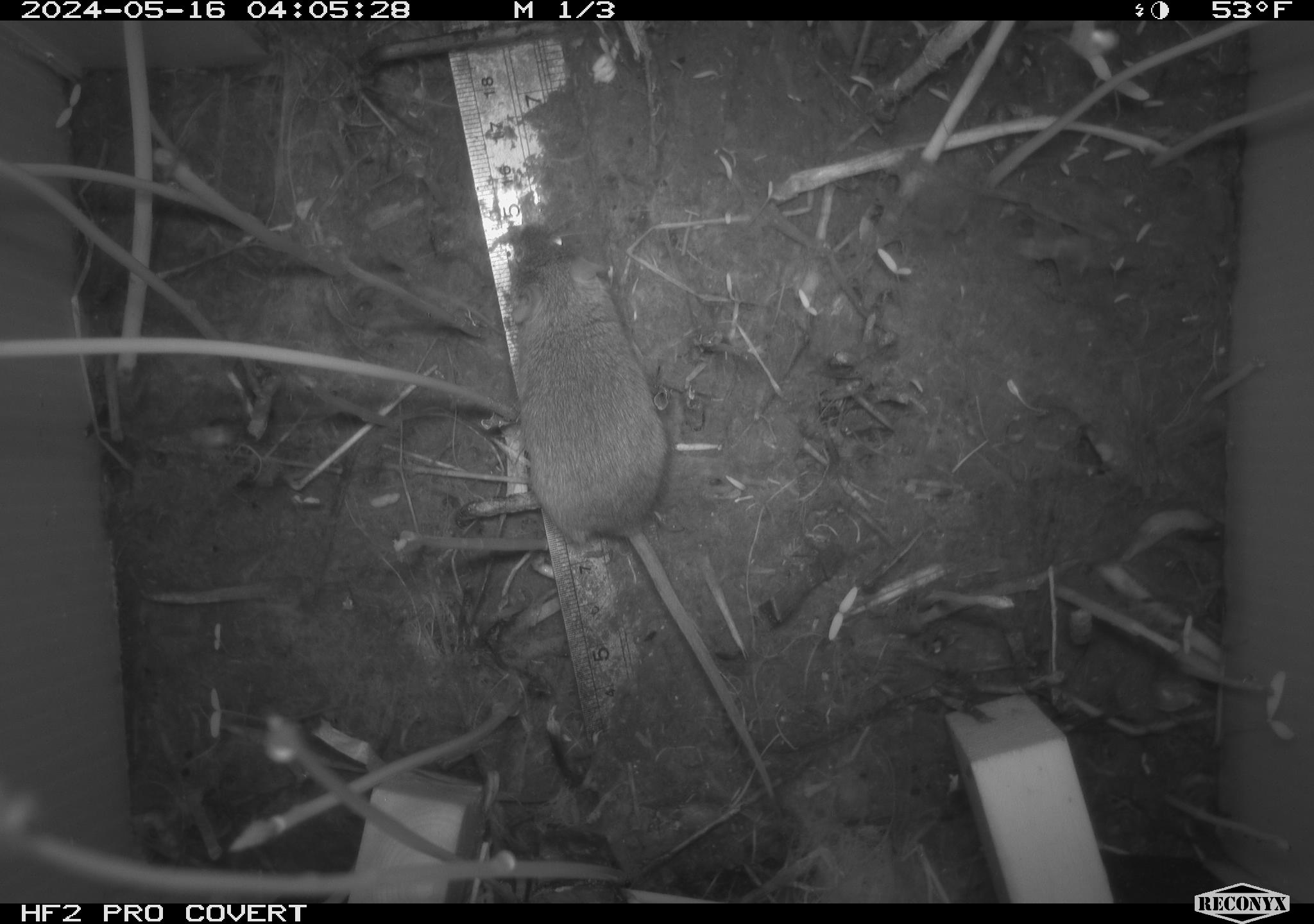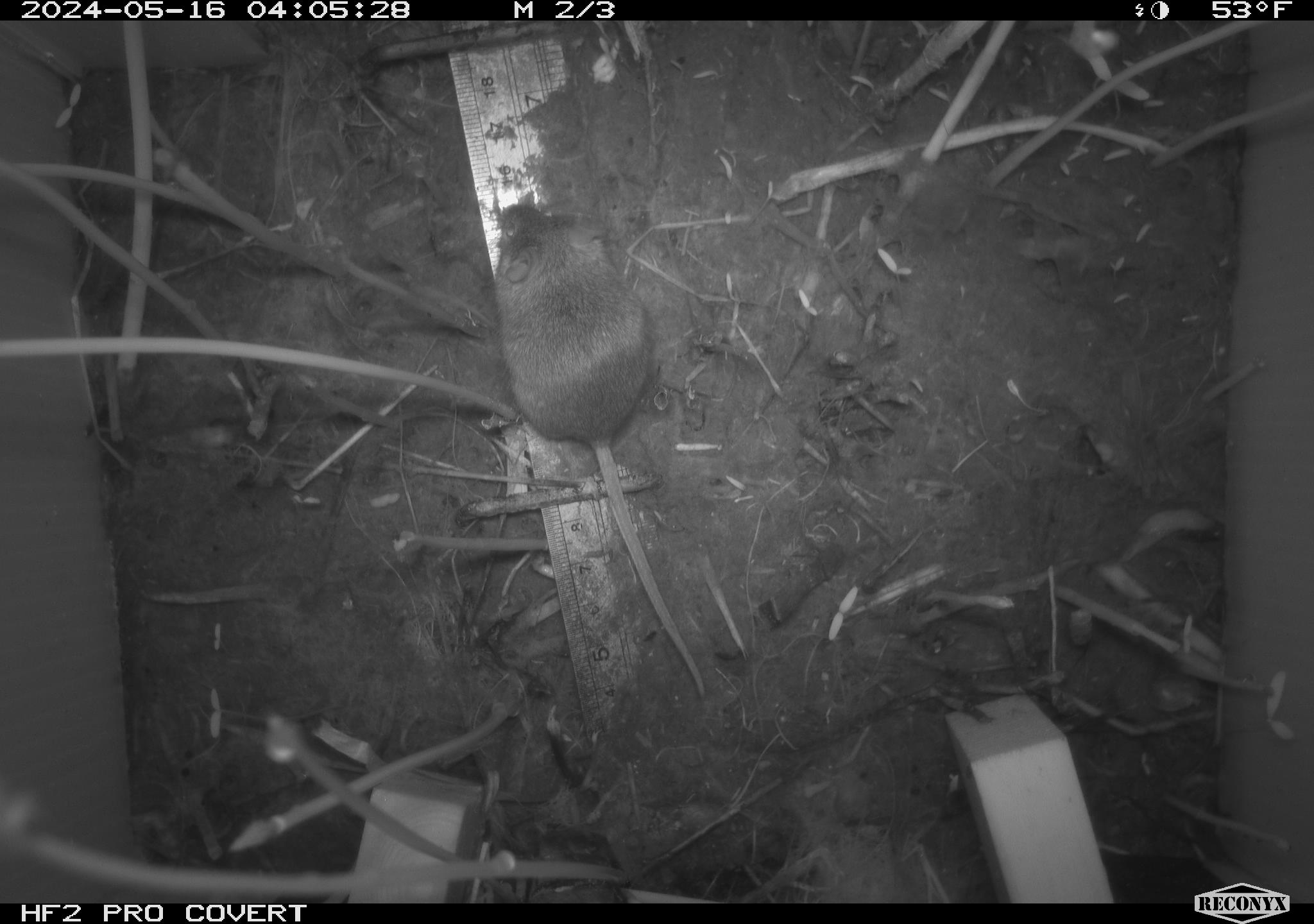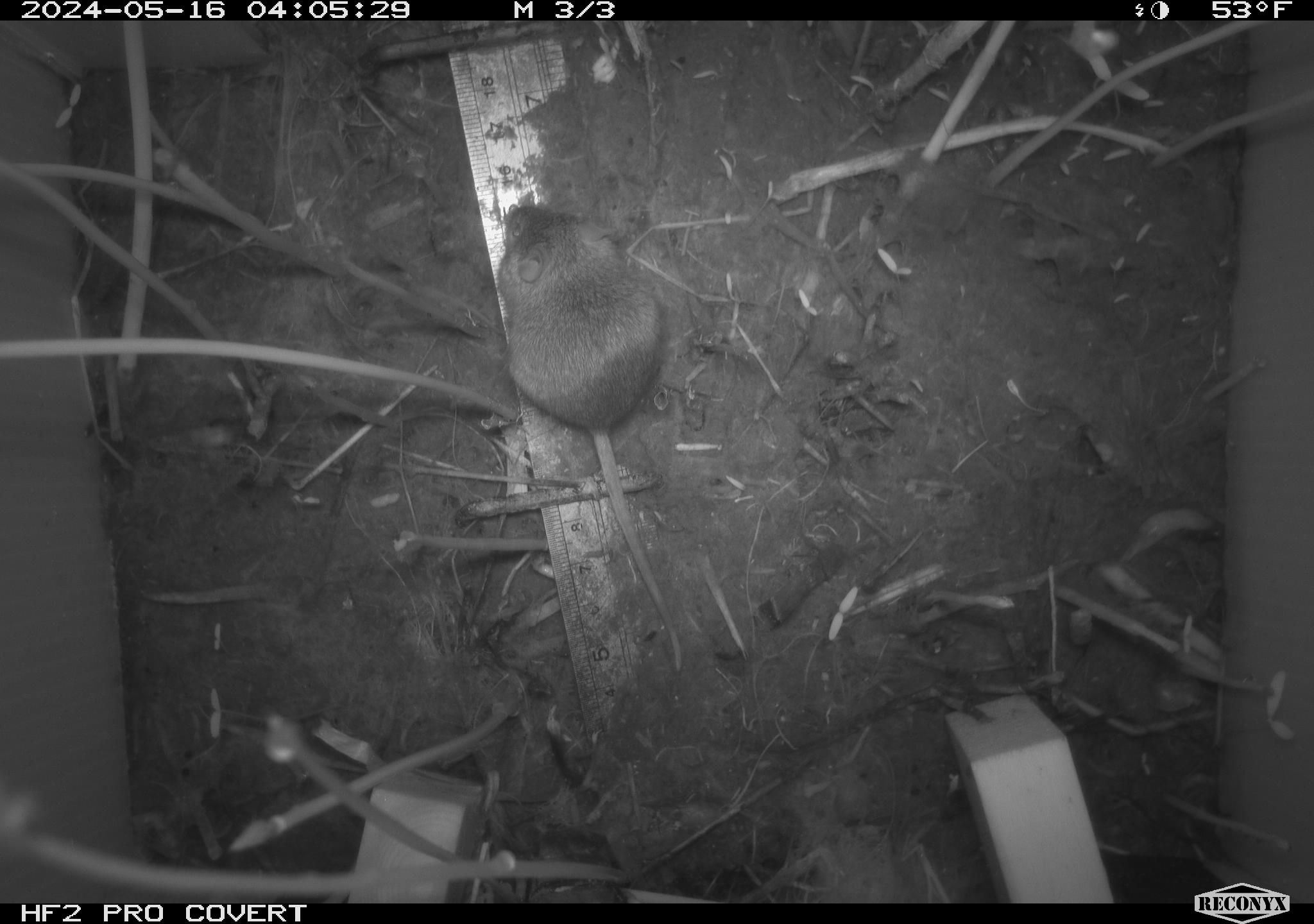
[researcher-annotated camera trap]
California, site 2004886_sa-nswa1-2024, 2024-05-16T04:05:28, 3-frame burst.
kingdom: Animalia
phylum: Chordata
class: Mammalia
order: Rodentia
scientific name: Rodentia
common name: mouse species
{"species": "mouse species (Rodentia)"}